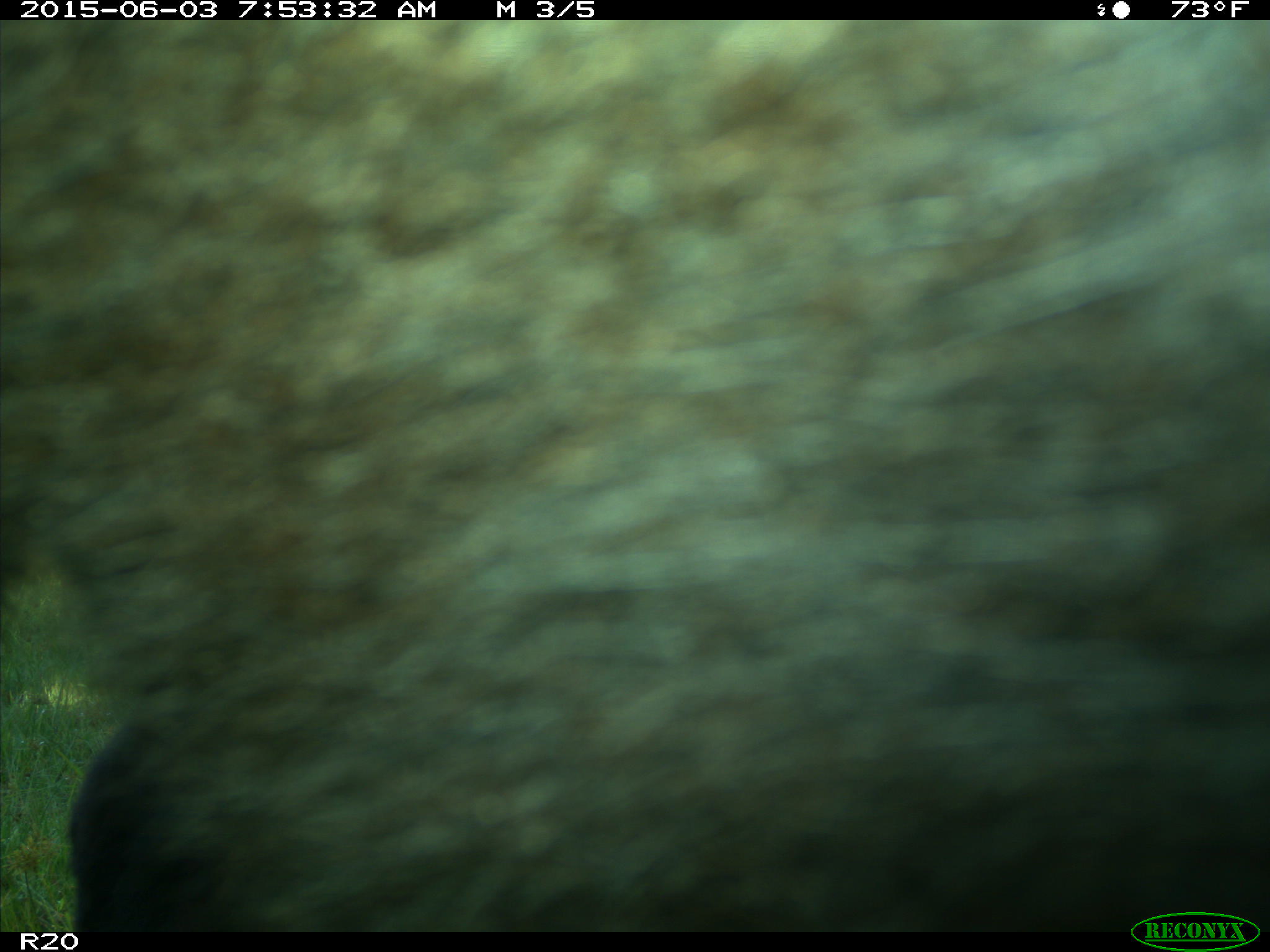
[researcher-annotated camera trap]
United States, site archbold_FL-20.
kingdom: Animalia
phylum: Chordata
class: Mammalia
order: Artiodactyla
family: Bovidae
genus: Bos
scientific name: Bos taurus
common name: domestic cow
Bos taurus (domestic cow).